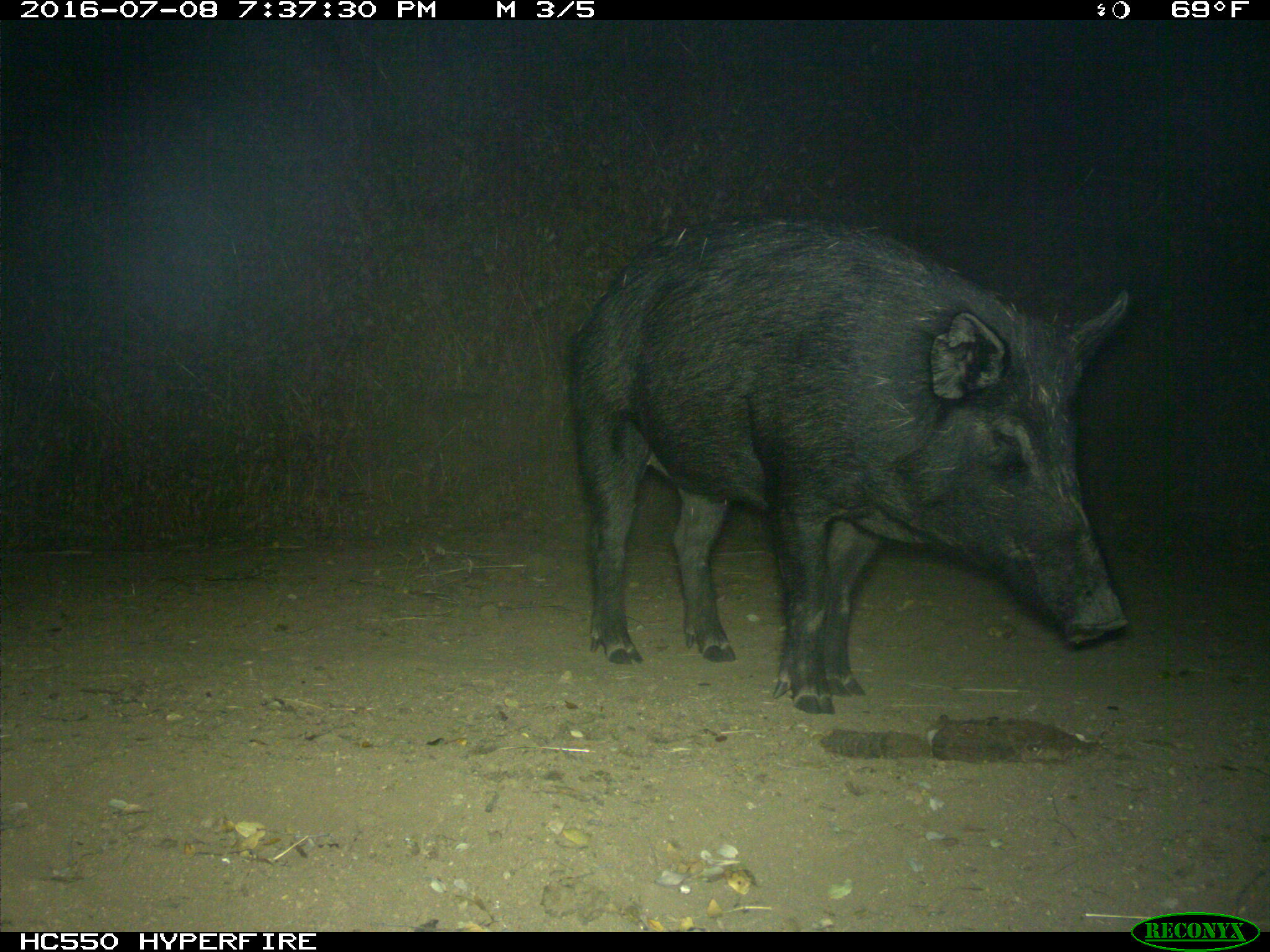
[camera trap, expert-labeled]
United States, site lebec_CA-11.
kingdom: Animalia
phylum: Chordata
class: Mammalia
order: Artiodactyla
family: Suidae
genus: Sus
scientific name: Sus scrofa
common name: wild boar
Sus scrofa (wild boar).